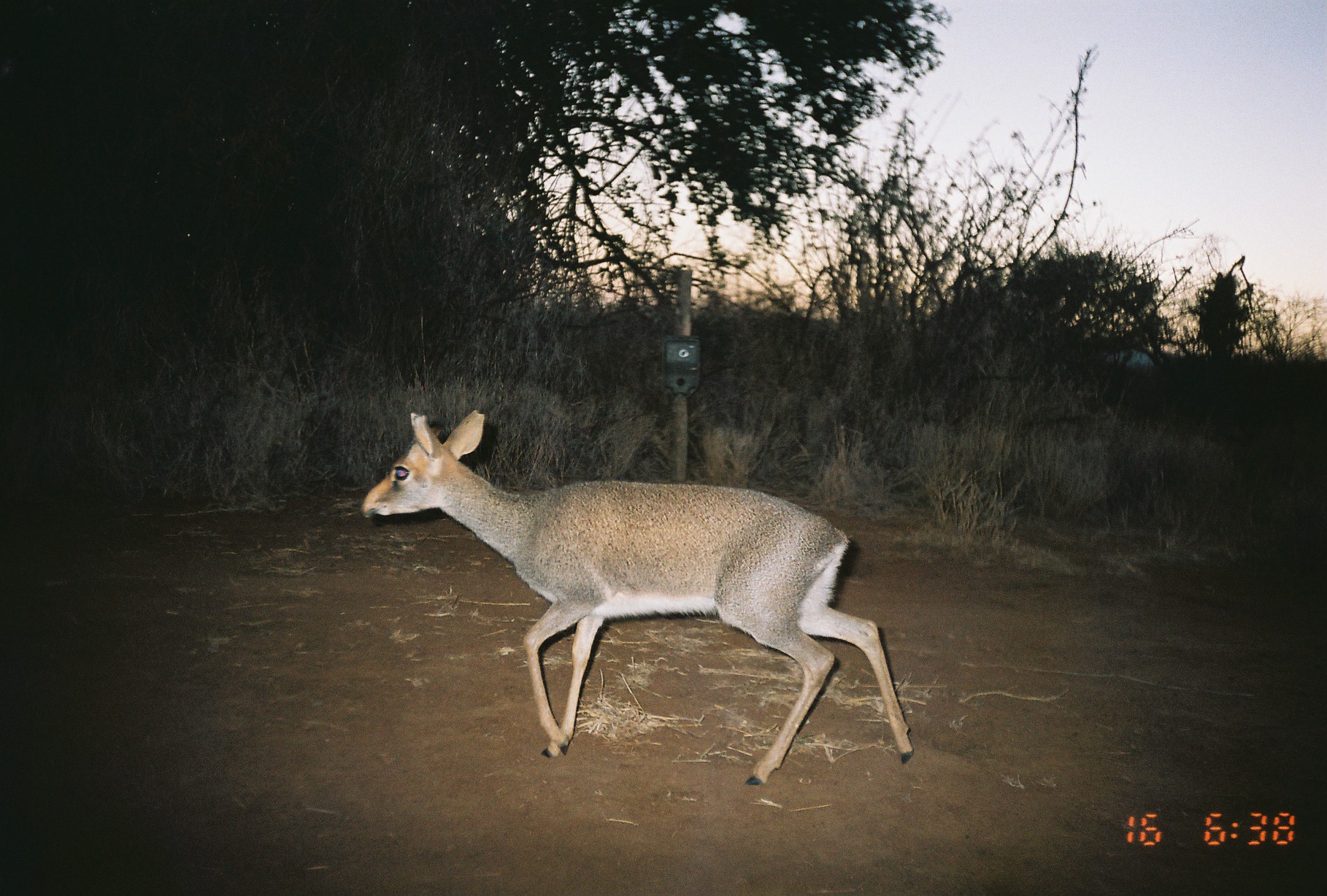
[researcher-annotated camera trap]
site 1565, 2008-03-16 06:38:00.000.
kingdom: Animalia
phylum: Chordata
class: Mammalia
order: Artiodactyla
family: Bovidae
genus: Madoqua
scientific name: Madoqua guentheri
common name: günther's dik-dik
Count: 1.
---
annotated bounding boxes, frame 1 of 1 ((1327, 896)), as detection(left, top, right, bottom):
madoqua guentheri: detection(359, 407, 914, 786)